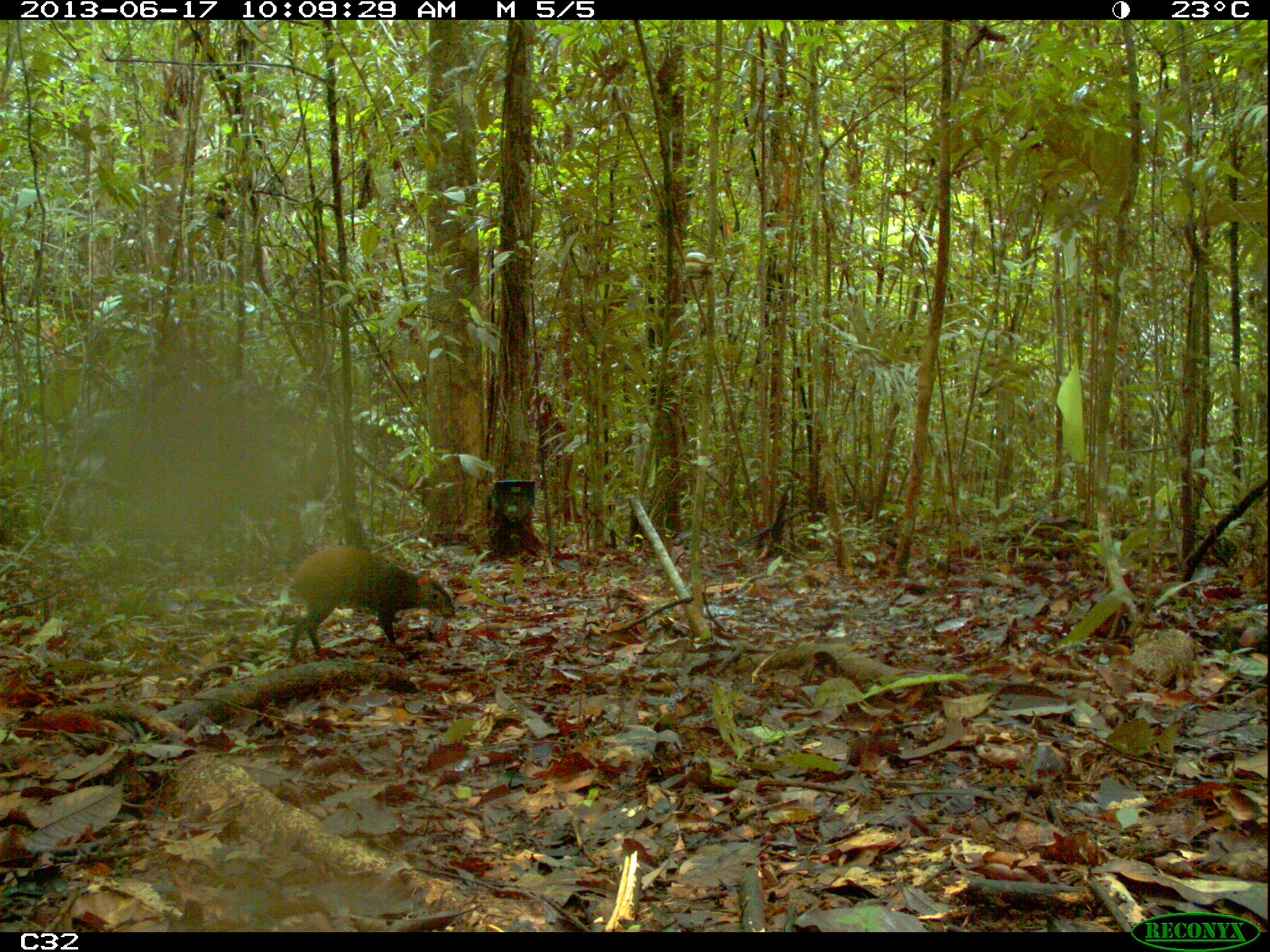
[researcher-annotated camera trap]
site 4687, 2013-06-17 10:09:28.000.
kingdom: Animalia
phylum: Chordata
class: Mammalia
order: Rodentia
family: Dasyproctidae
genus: Dasyprocta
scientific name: Dasyprocta leporina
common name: red-rumped agouti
Dasyprocta leporina (red-rumped agouti), count 1, age adult.